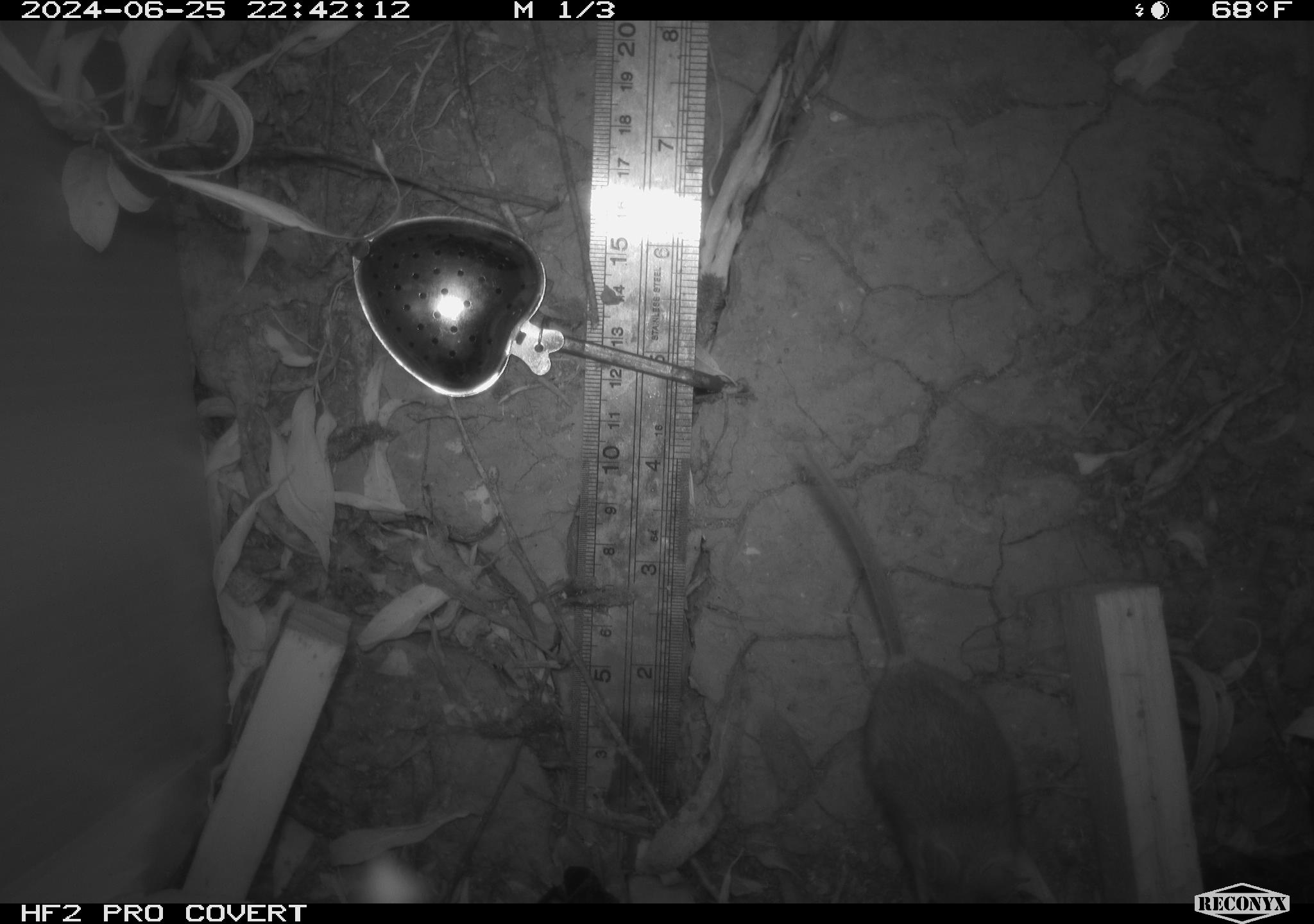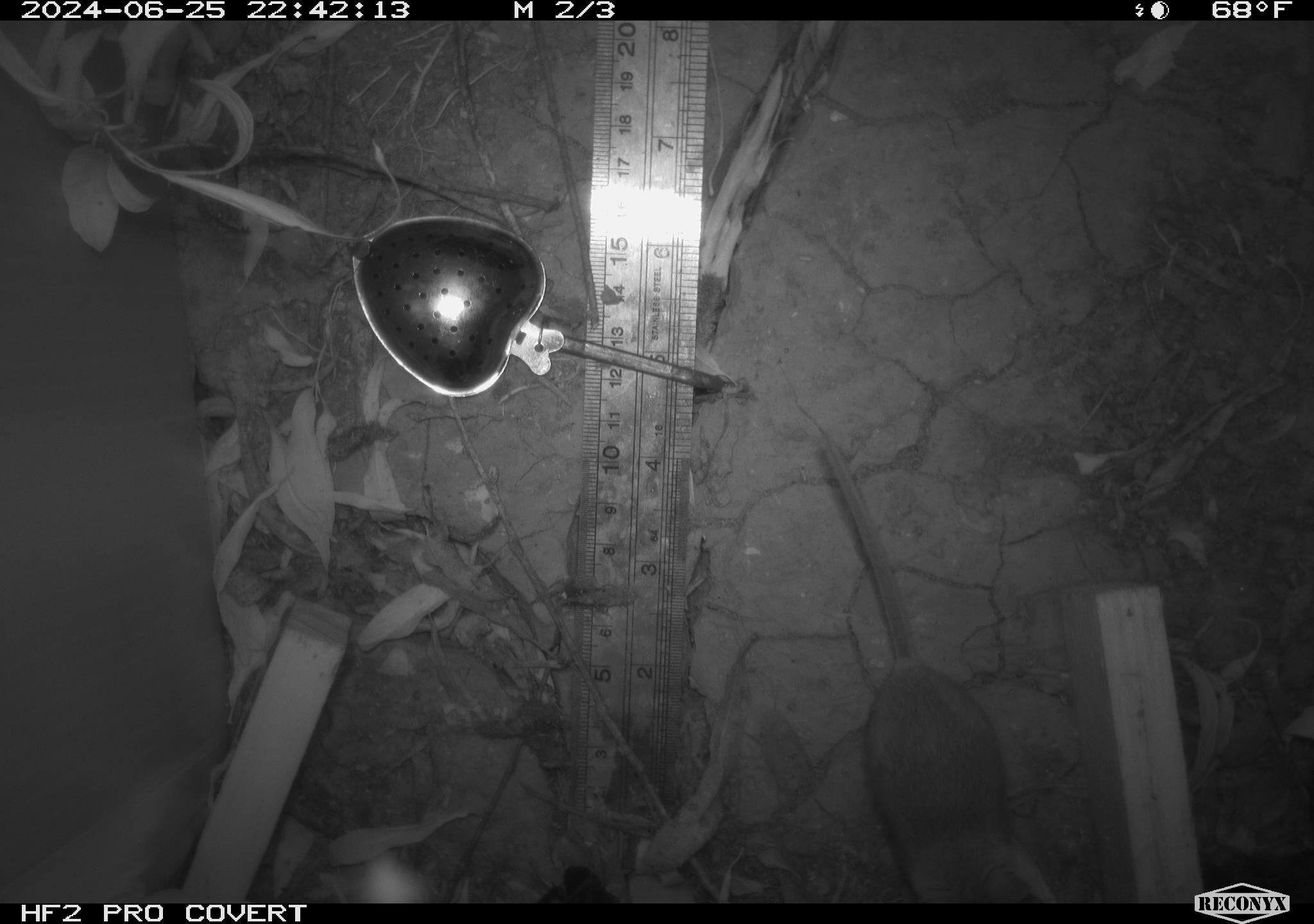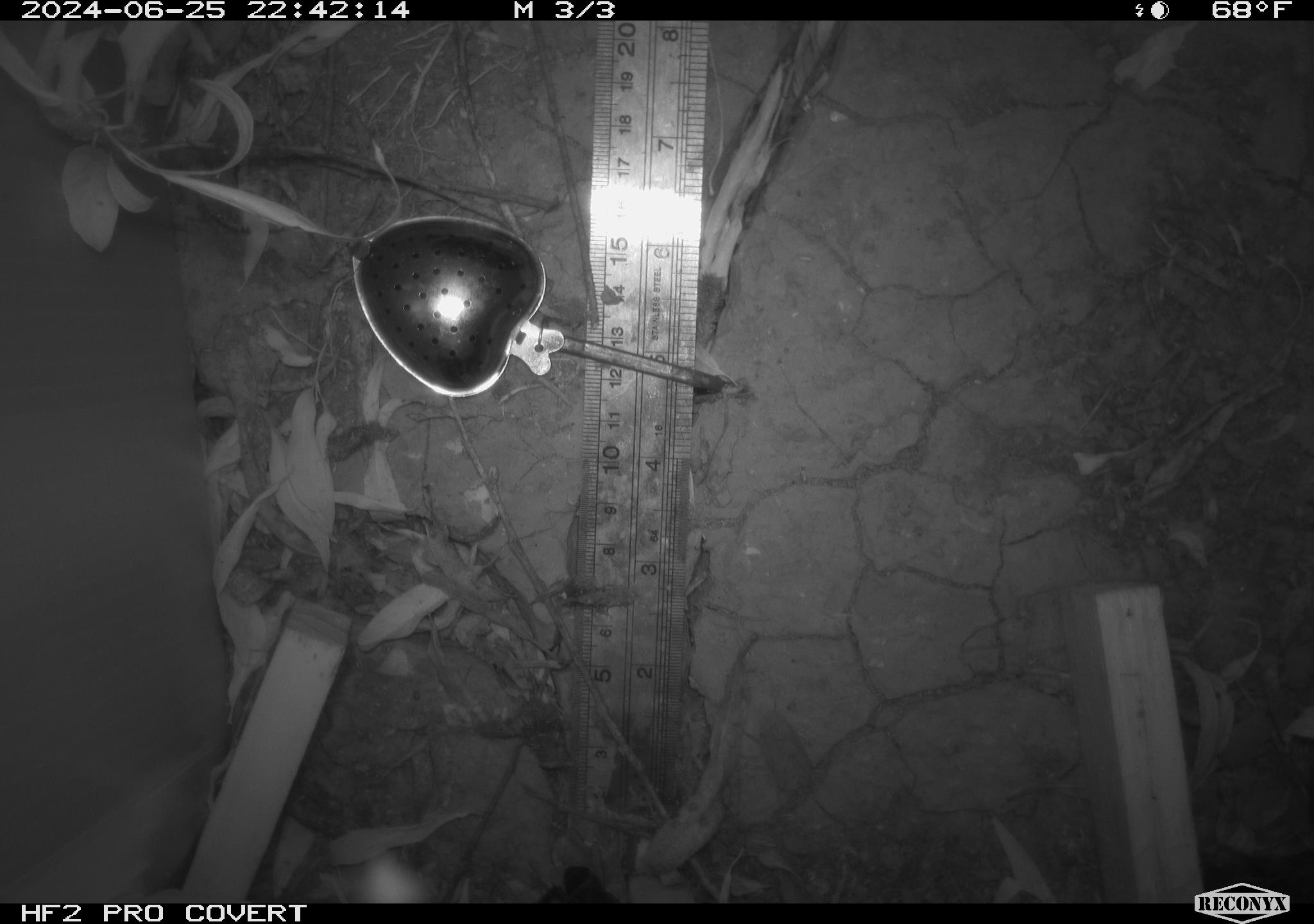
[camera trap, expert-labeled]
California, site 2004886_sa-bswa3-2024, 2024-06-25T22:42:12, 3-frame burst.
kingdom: Animalia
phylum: Chordata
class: Mammalia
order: Rodentia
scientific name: Rodentia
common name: mouse species